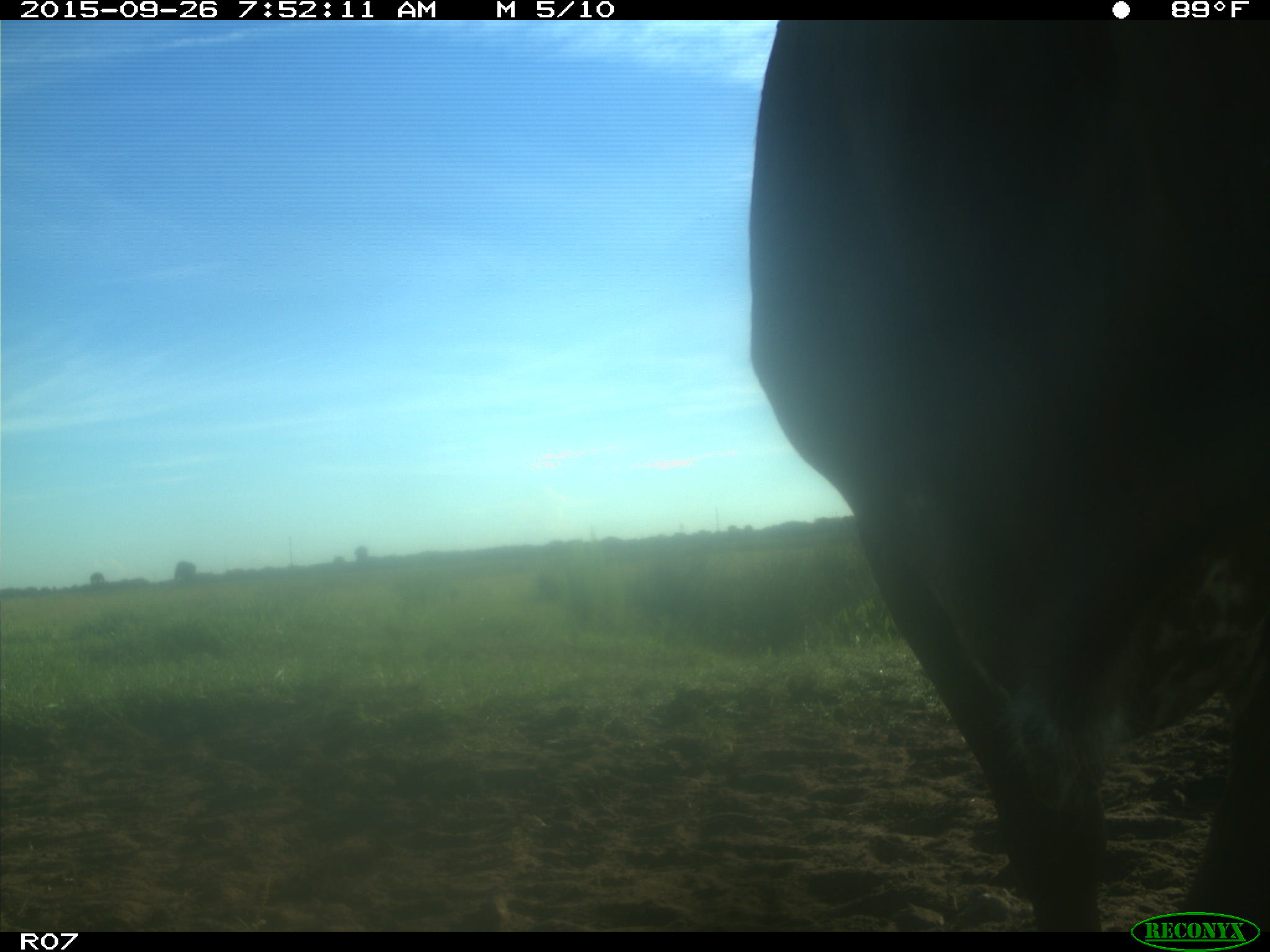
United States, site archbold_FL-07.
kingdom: Animalia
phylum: Chordata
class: Mammalia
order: Artiodactyla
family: Bovidae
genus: Bos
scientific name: Bos taurus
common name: domestic cow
Bos taurus (domestic cow).